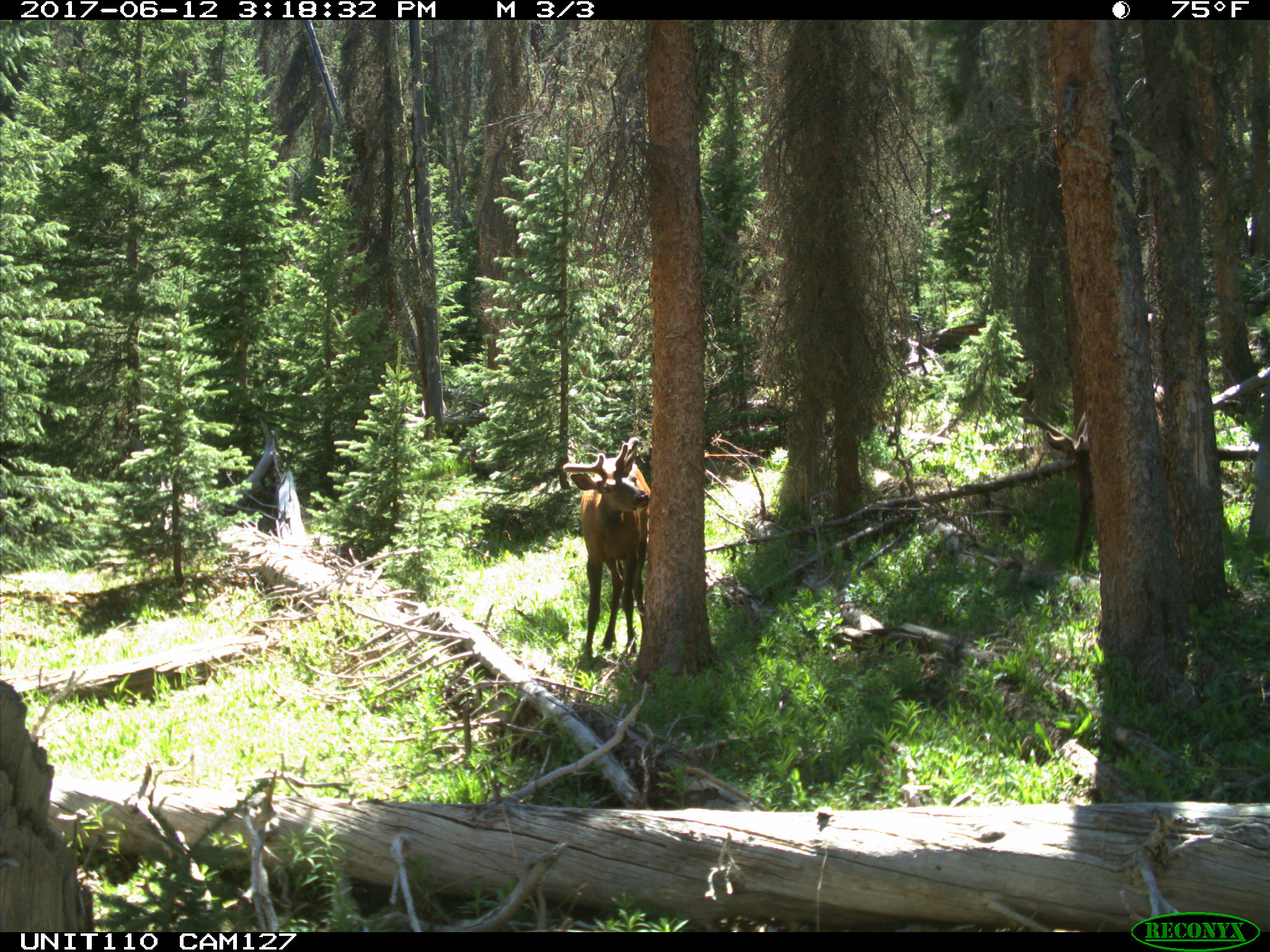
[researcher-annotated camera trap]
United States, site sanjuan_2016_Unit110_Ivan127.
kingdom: Animalia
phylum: Chordata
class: Mammalia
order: Artiodactyla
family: Cervidae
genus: Cervus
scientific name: Cervus elaphus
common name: red deer